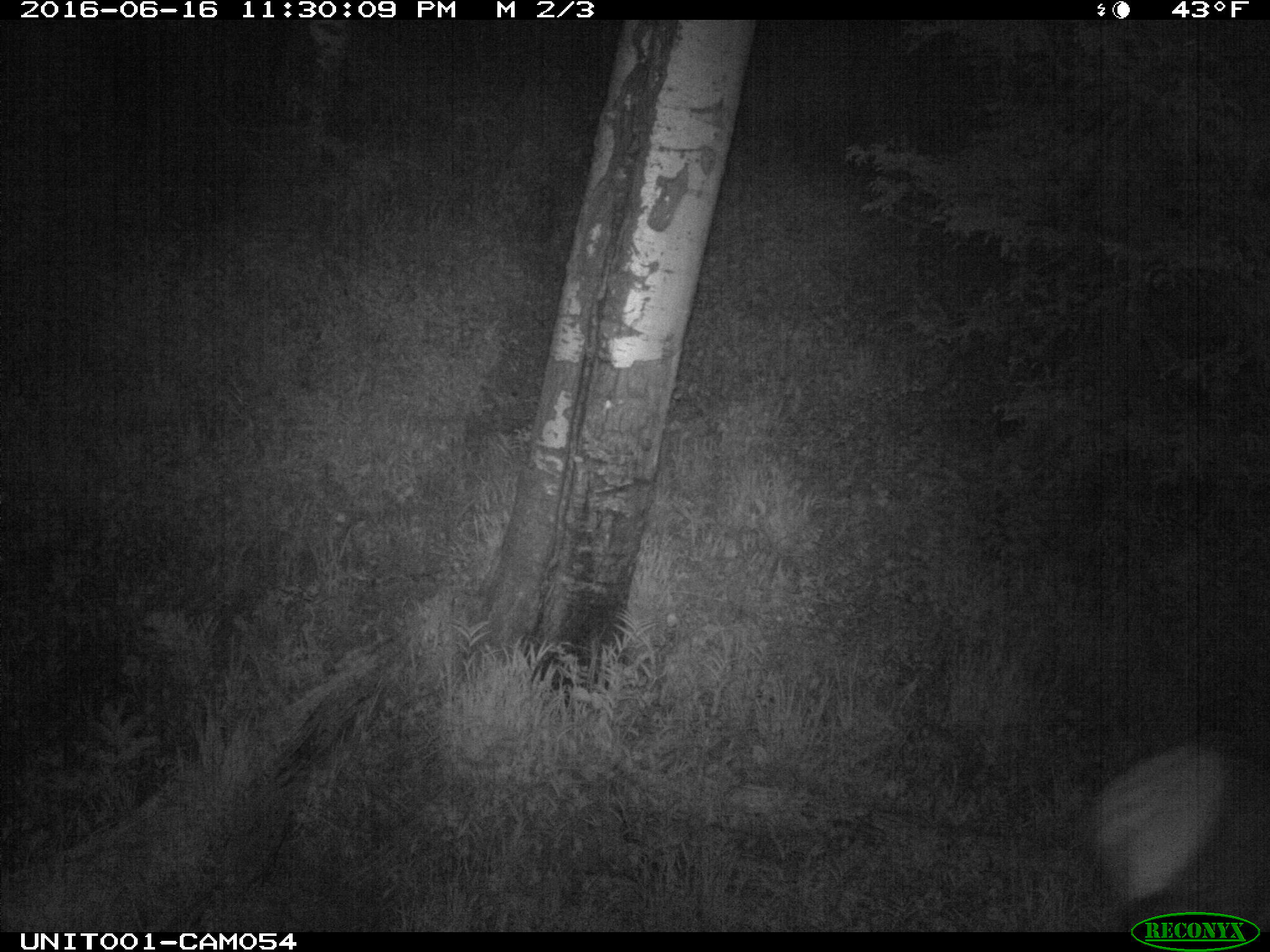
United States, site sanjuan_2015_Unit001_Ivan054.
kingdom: Animalia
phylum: Chordata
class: Mammalia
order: Artiodactyla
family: Cervidae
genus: Cervus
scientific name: Cervus elaphus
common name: red deer